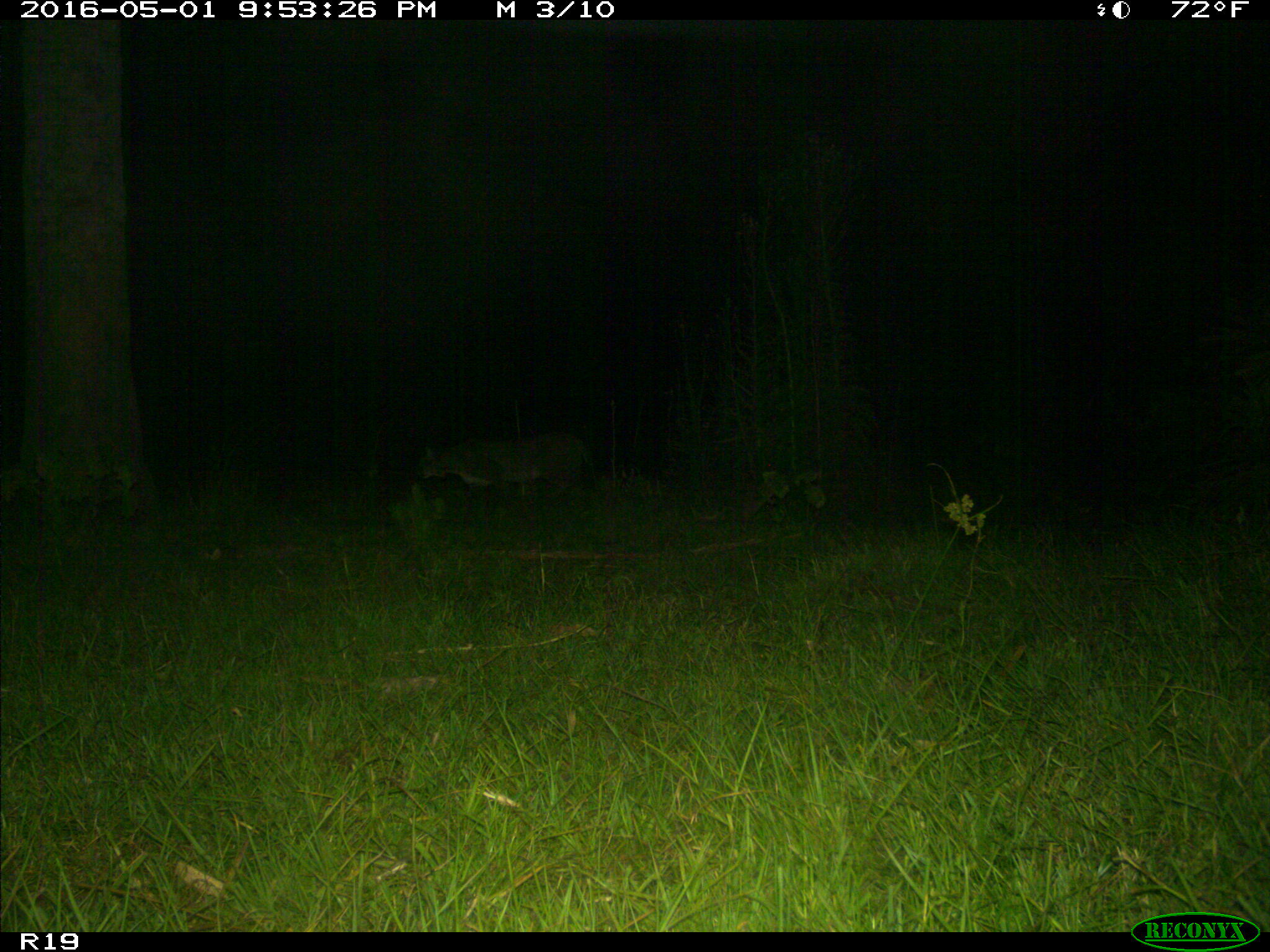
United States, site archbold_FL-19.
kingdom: Animalia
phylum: Chordata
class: Mammalia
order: Carnivora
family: Felidae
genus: Lynx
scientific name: Lynx rufus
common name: bobcat